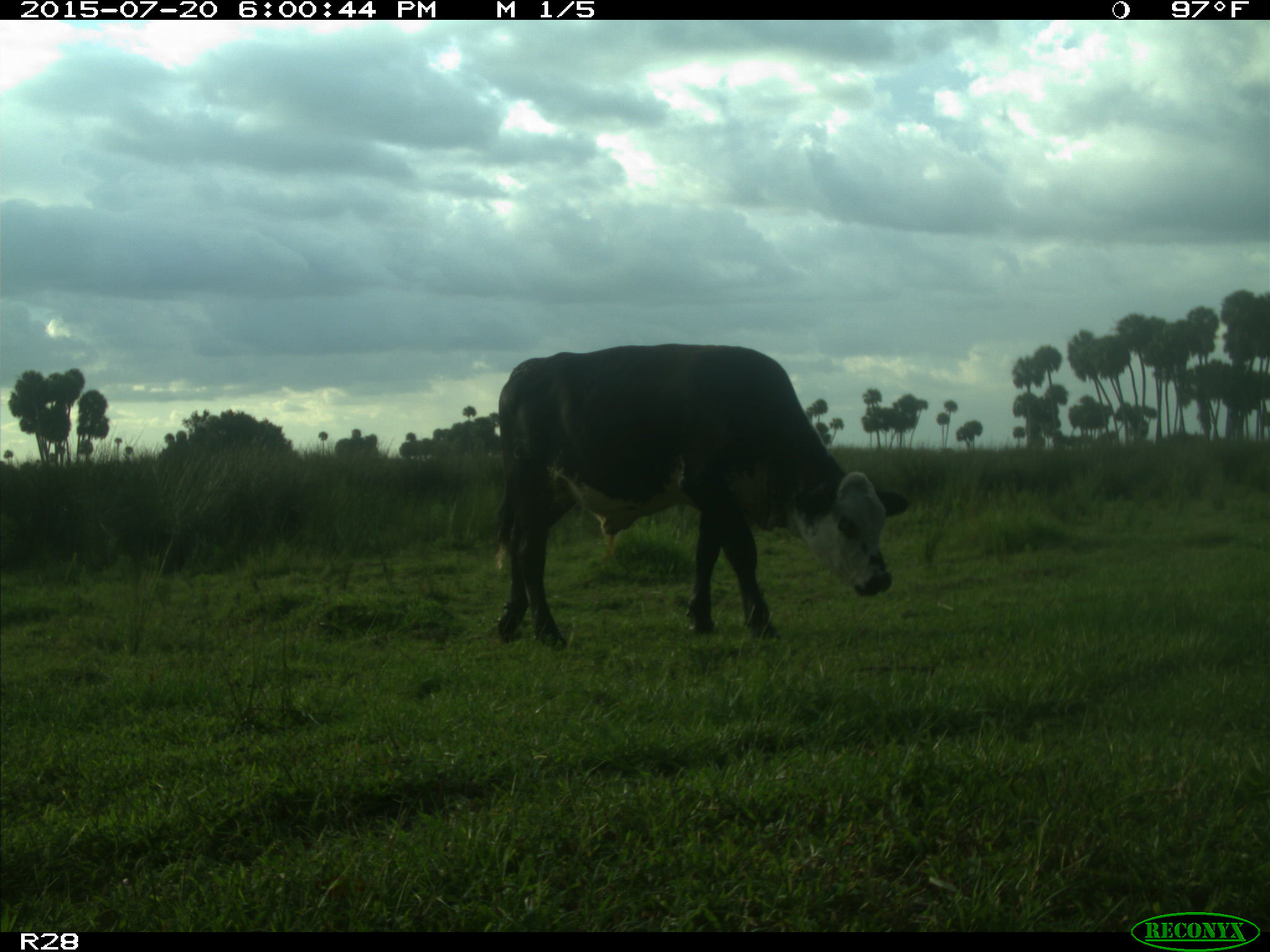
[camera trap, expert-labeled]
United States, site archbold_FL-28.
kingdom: Animalia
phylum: Chordata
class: Mammalia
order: Artiodactyla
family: Bovidae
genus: Bos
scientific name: Bos taurus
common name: domestic cow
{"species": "Bos taurus (domestic cow)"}